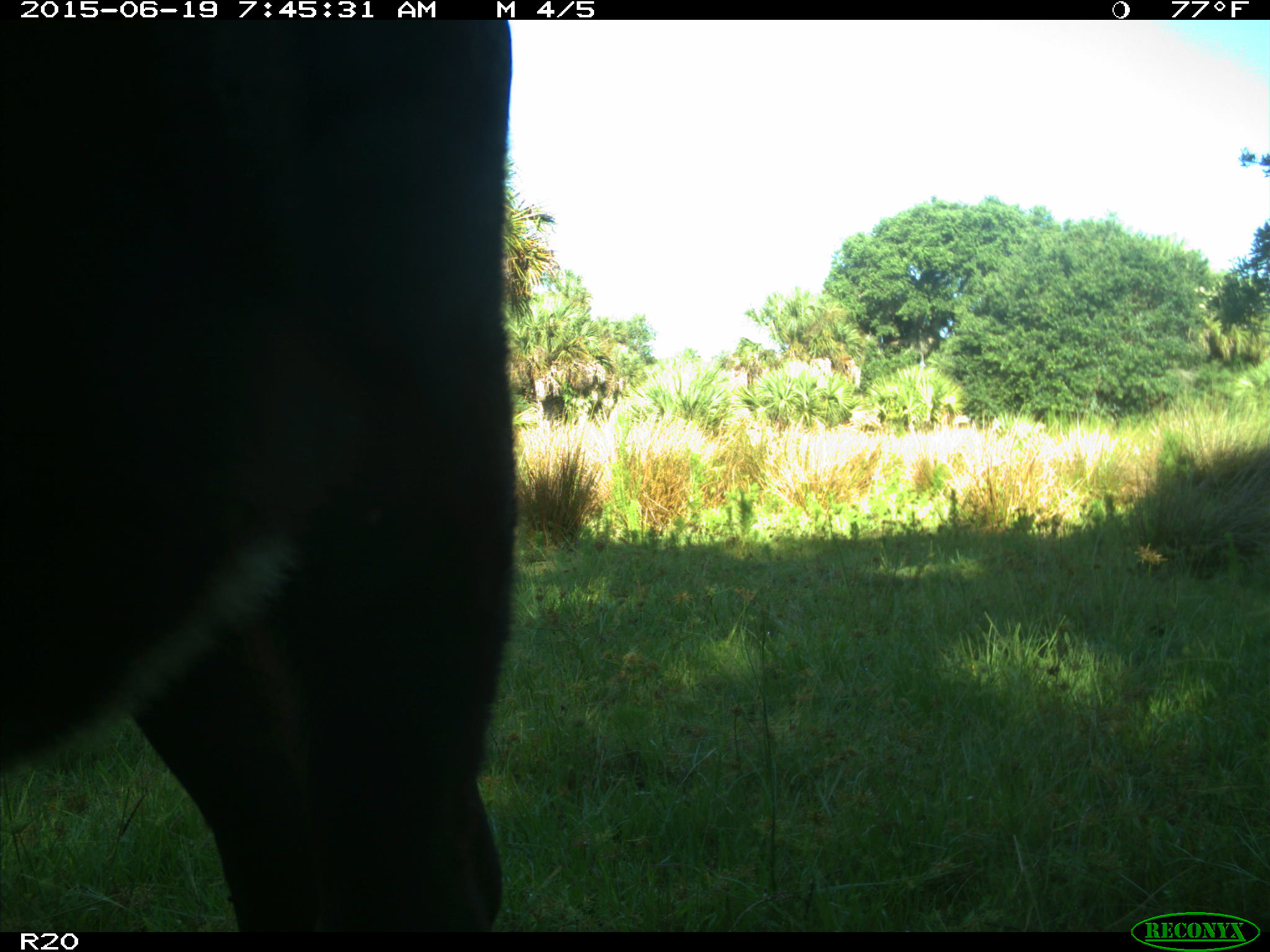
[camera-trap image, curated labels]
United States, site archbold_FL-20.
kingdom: Animalia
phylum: Chordata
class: Mammalia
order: Artiodactyla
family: Bovidae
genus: Bos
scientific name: Bos taurus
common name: domestic cow